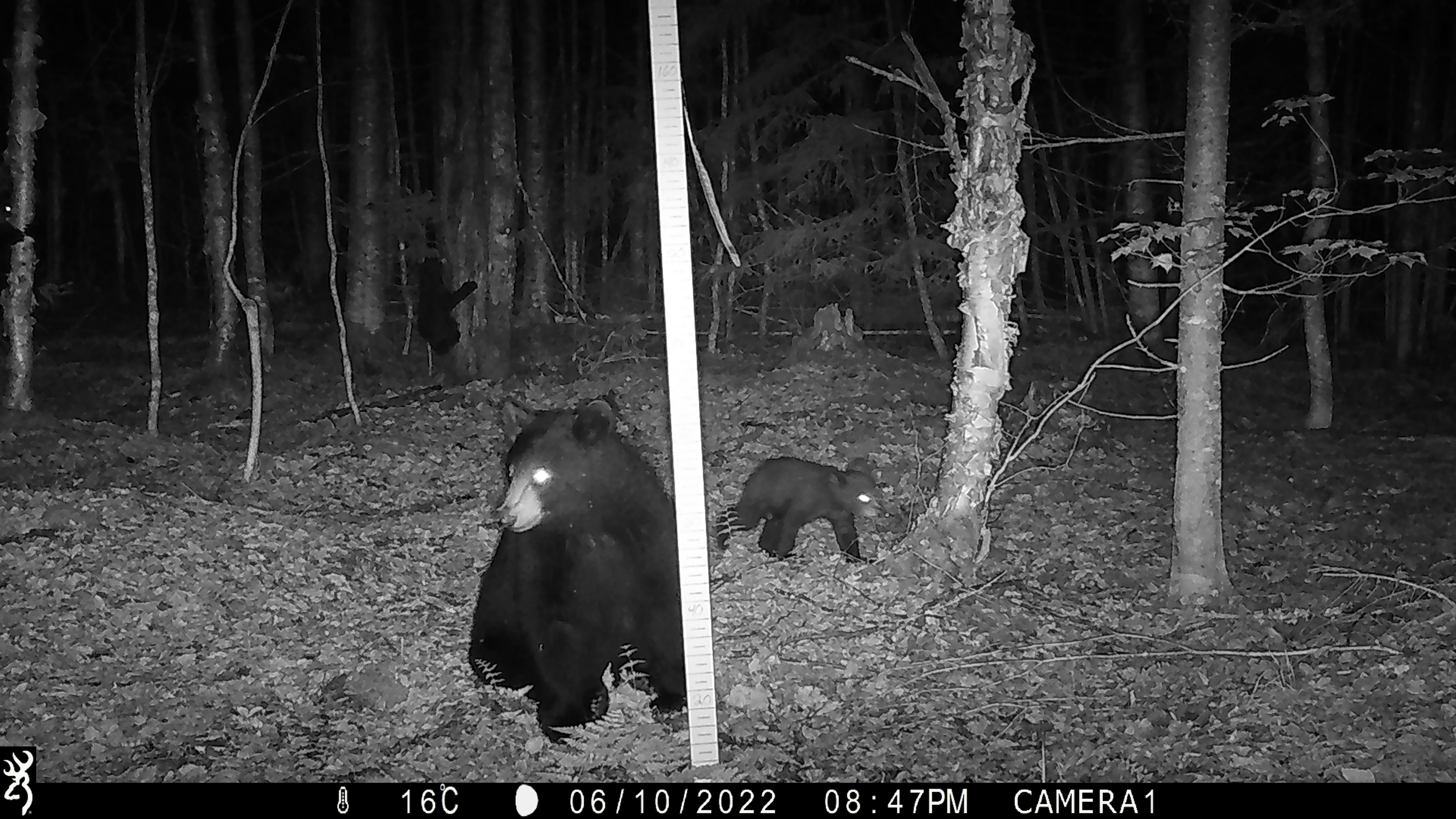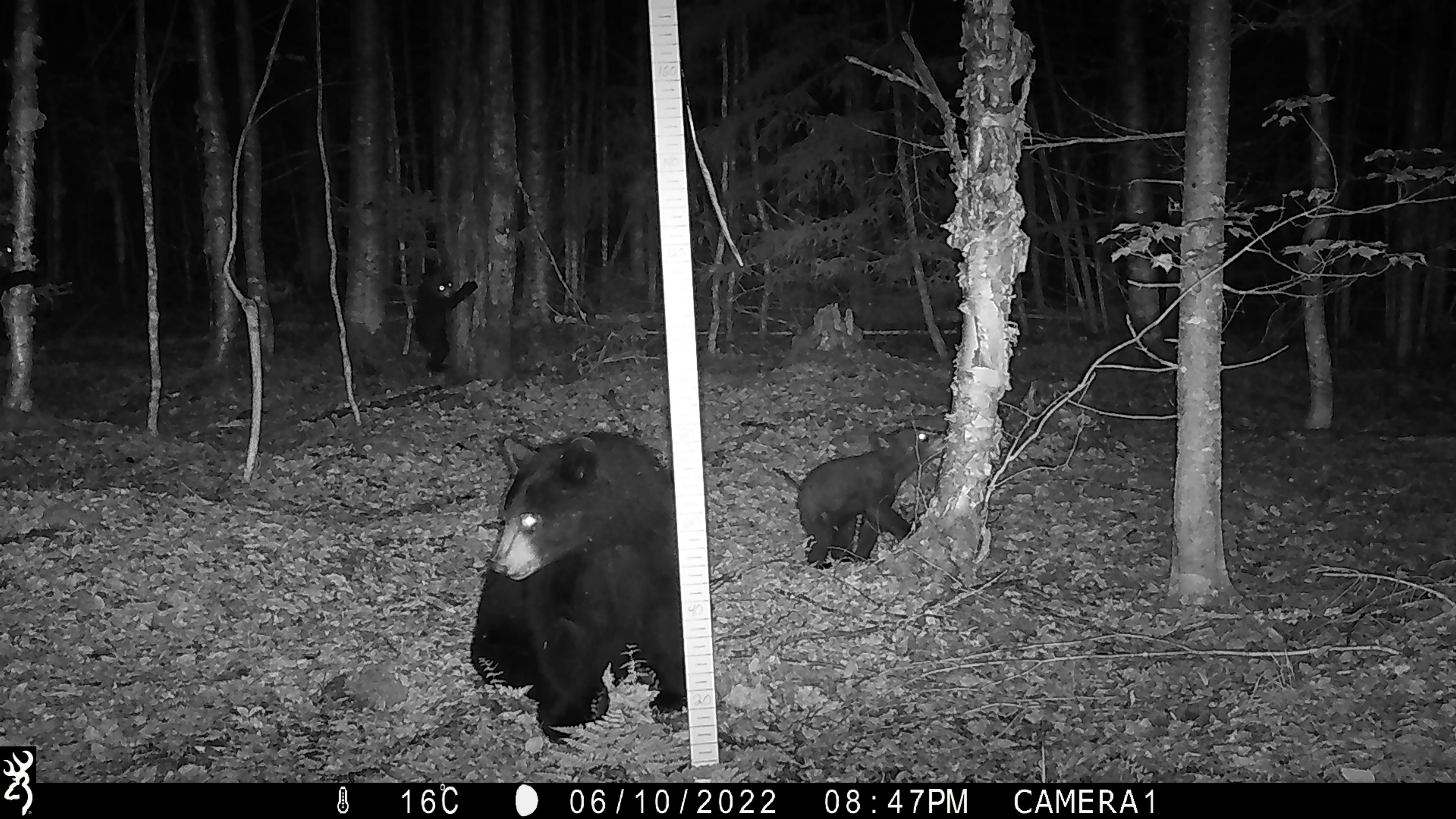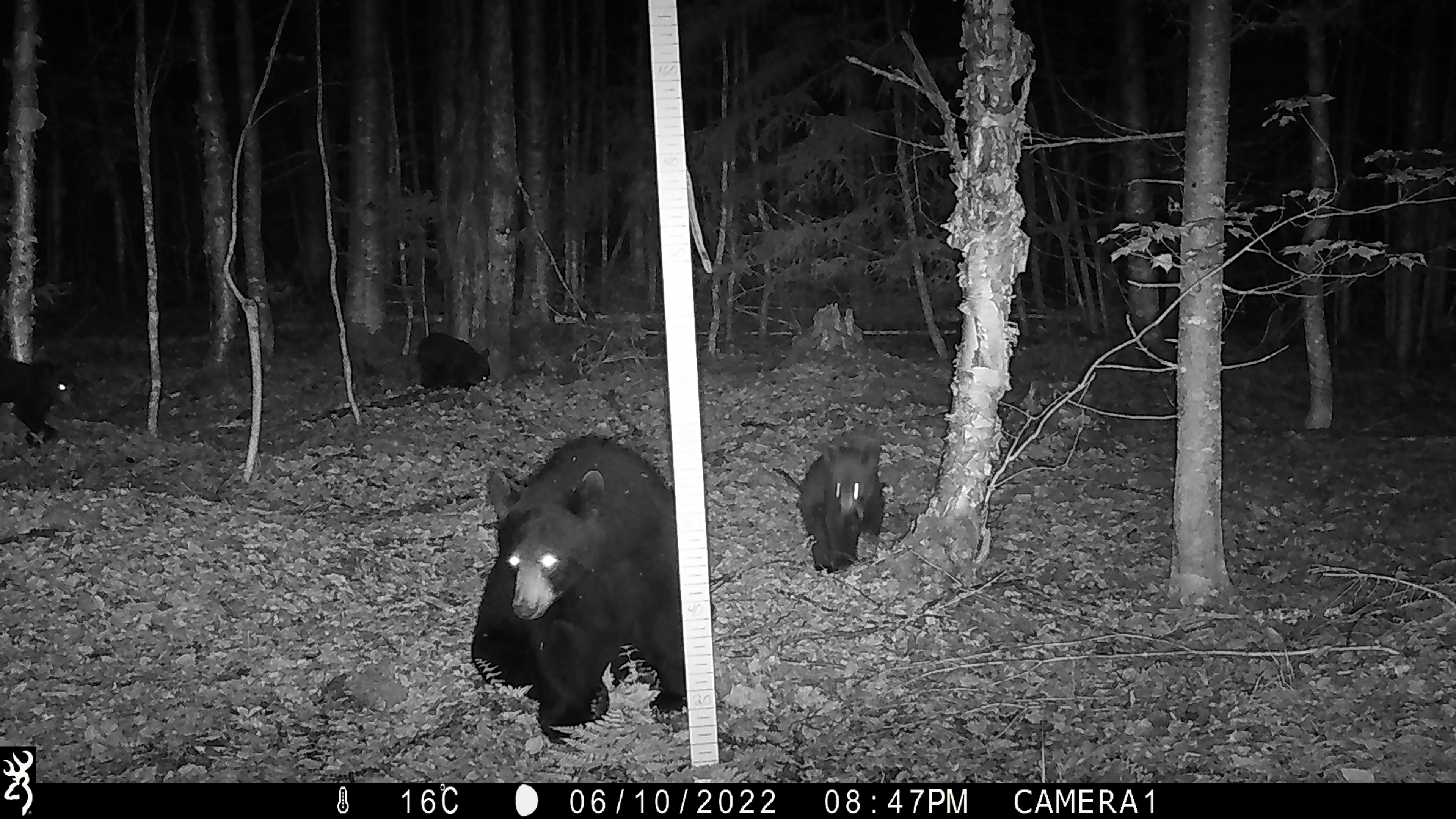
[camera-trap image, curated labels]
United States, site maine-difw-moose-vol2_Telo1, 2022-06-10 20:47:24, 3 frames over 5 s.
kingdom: Animalia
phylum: Chordata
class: Mammalia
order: Carnivora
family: Ursidae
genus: Ursus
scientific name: Ursus americanus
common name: black bear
Black bear (Ursus americanus).